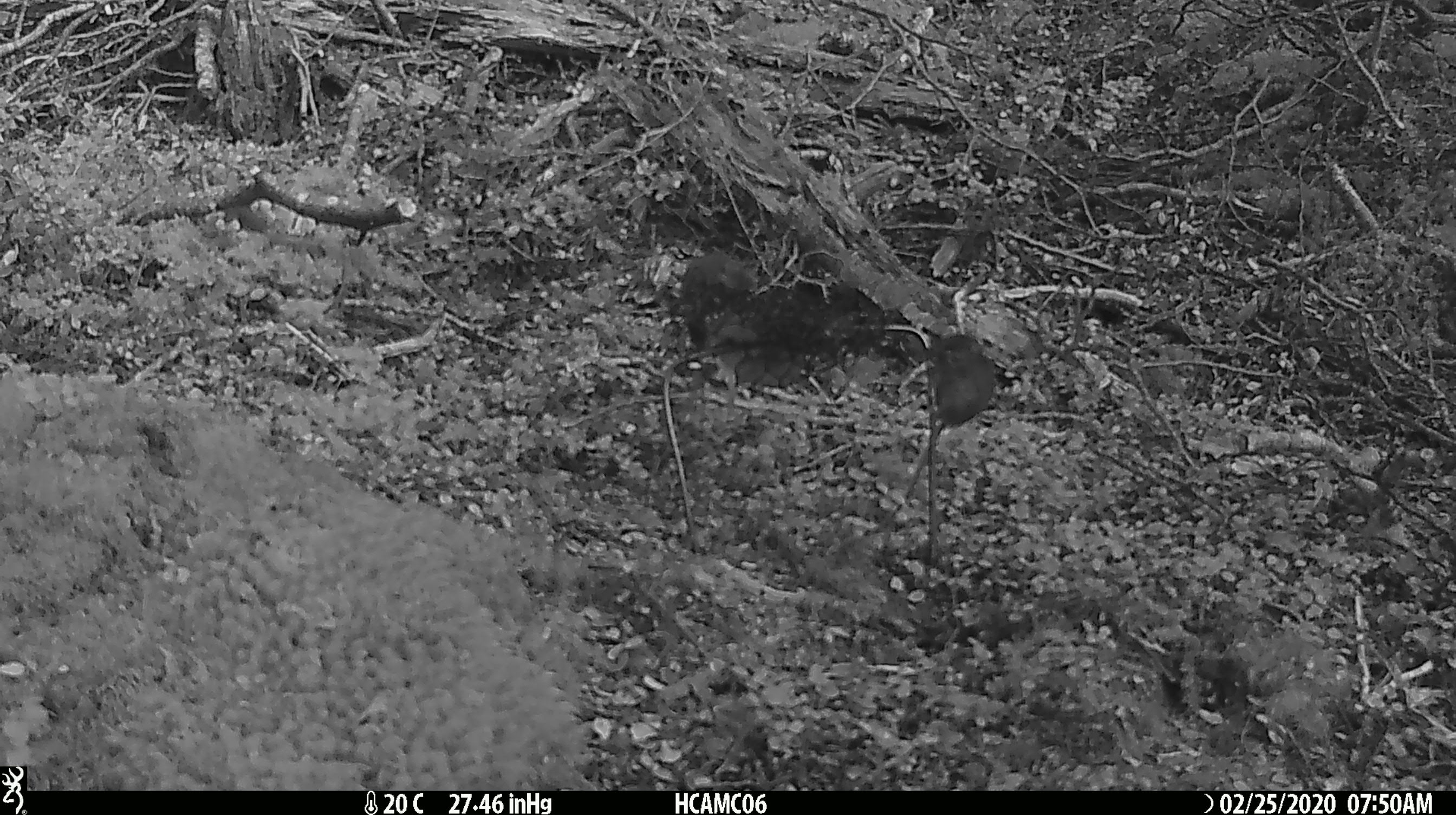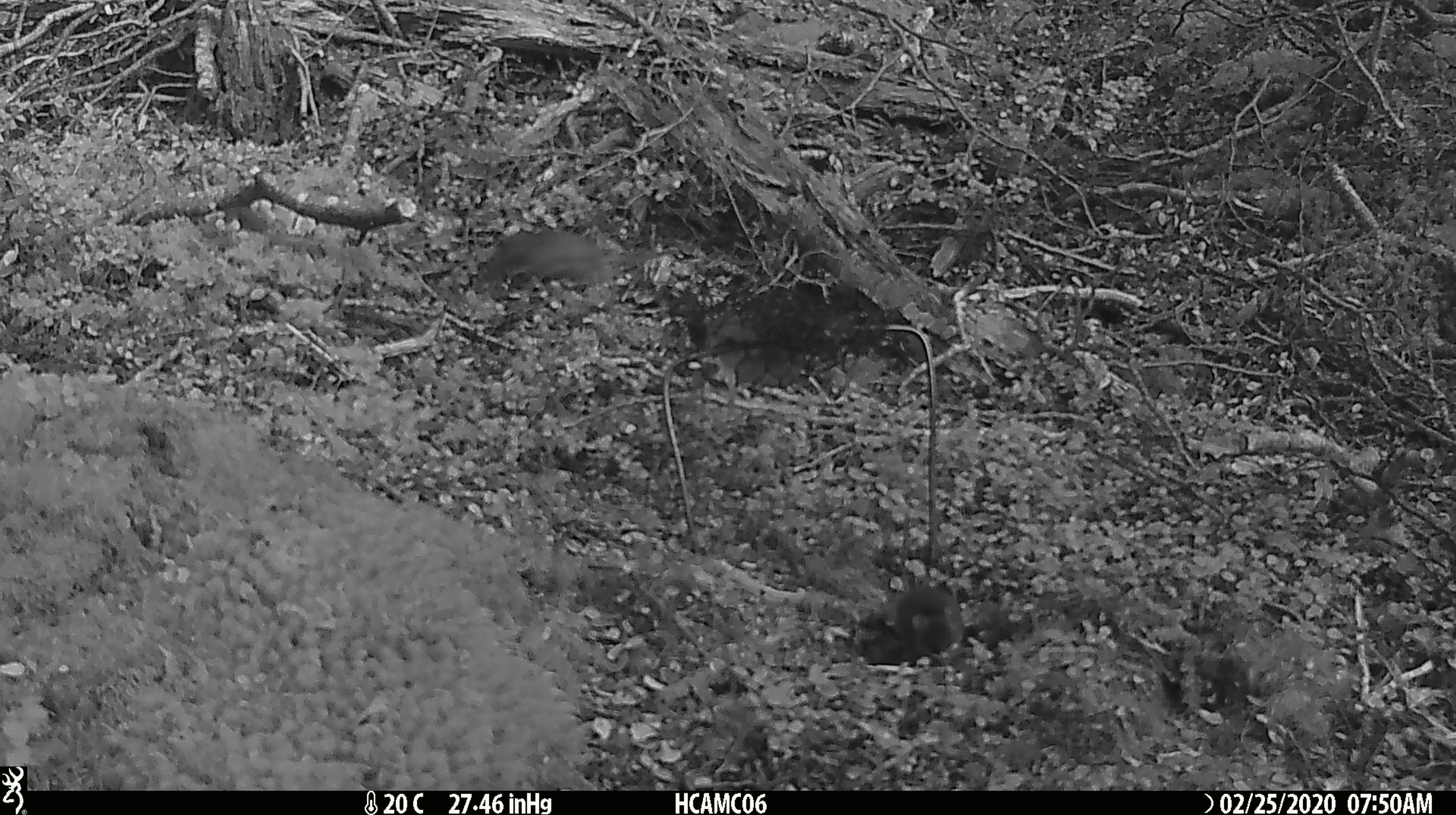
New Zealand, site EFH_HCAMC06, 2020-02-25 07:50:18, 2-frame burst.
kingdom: Animalia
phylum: Chordata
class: Mammalia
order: Rodentia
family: Muridae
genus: Mus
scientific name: Mus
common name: mouse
Mouse (Mus).